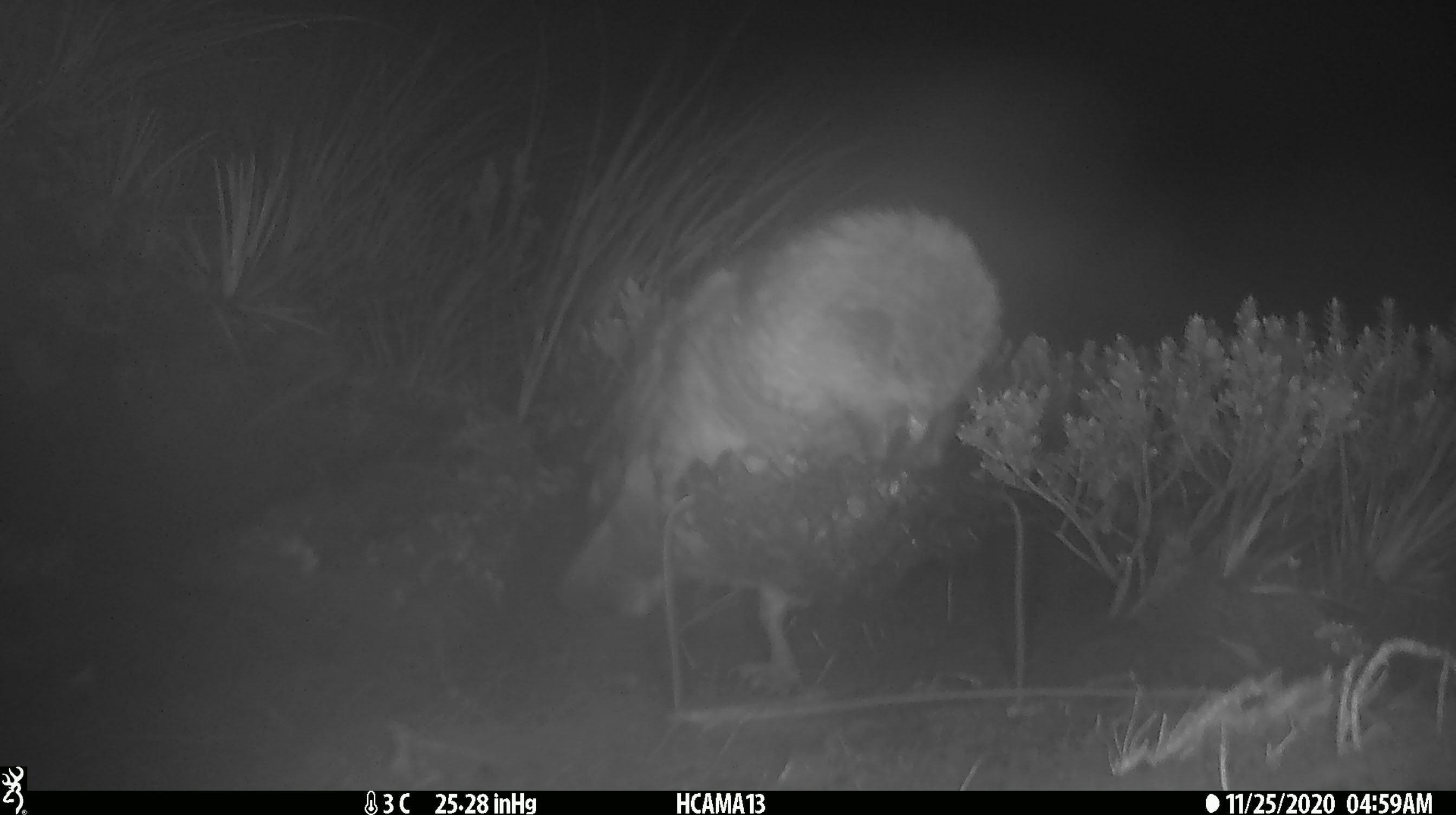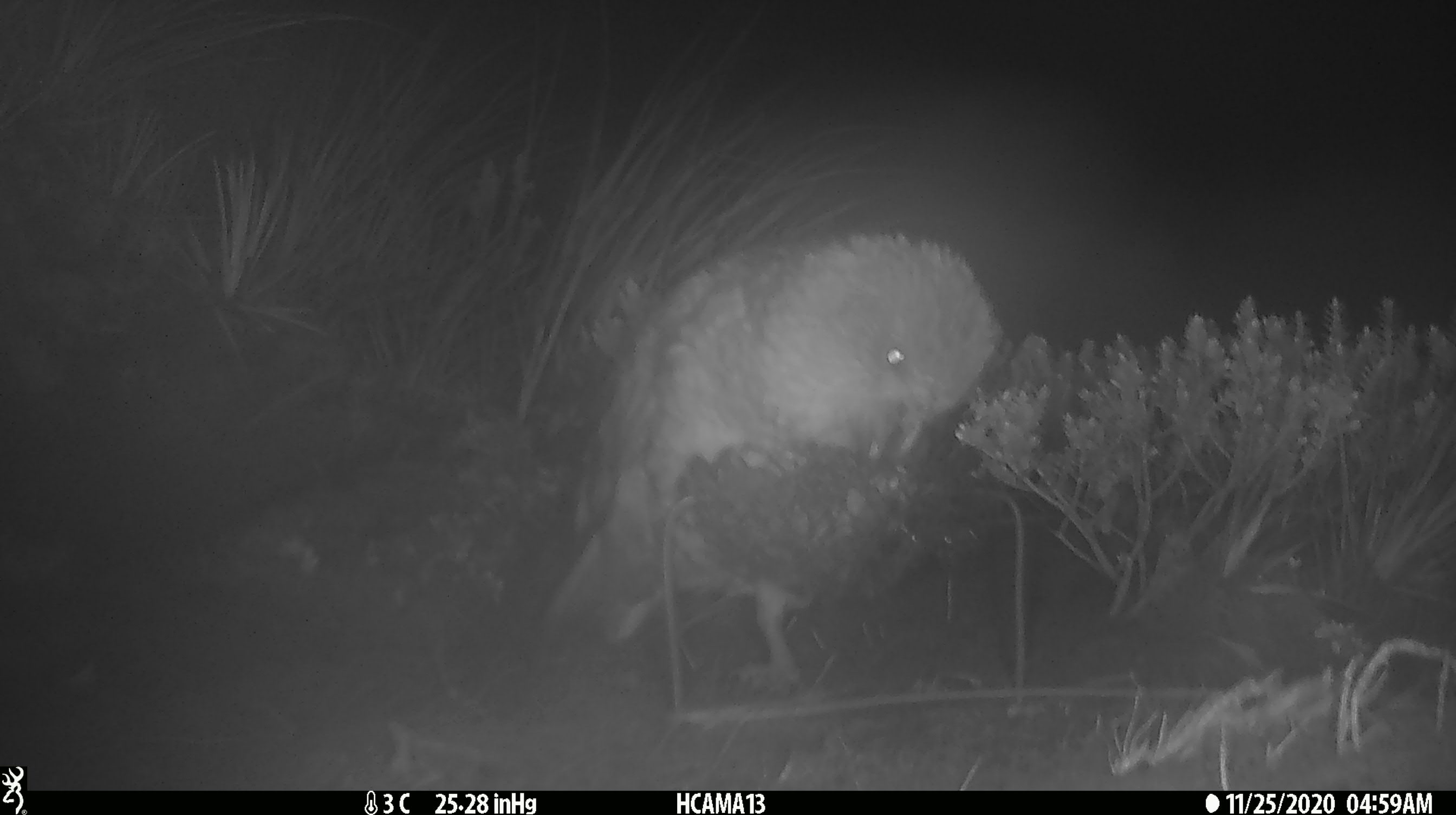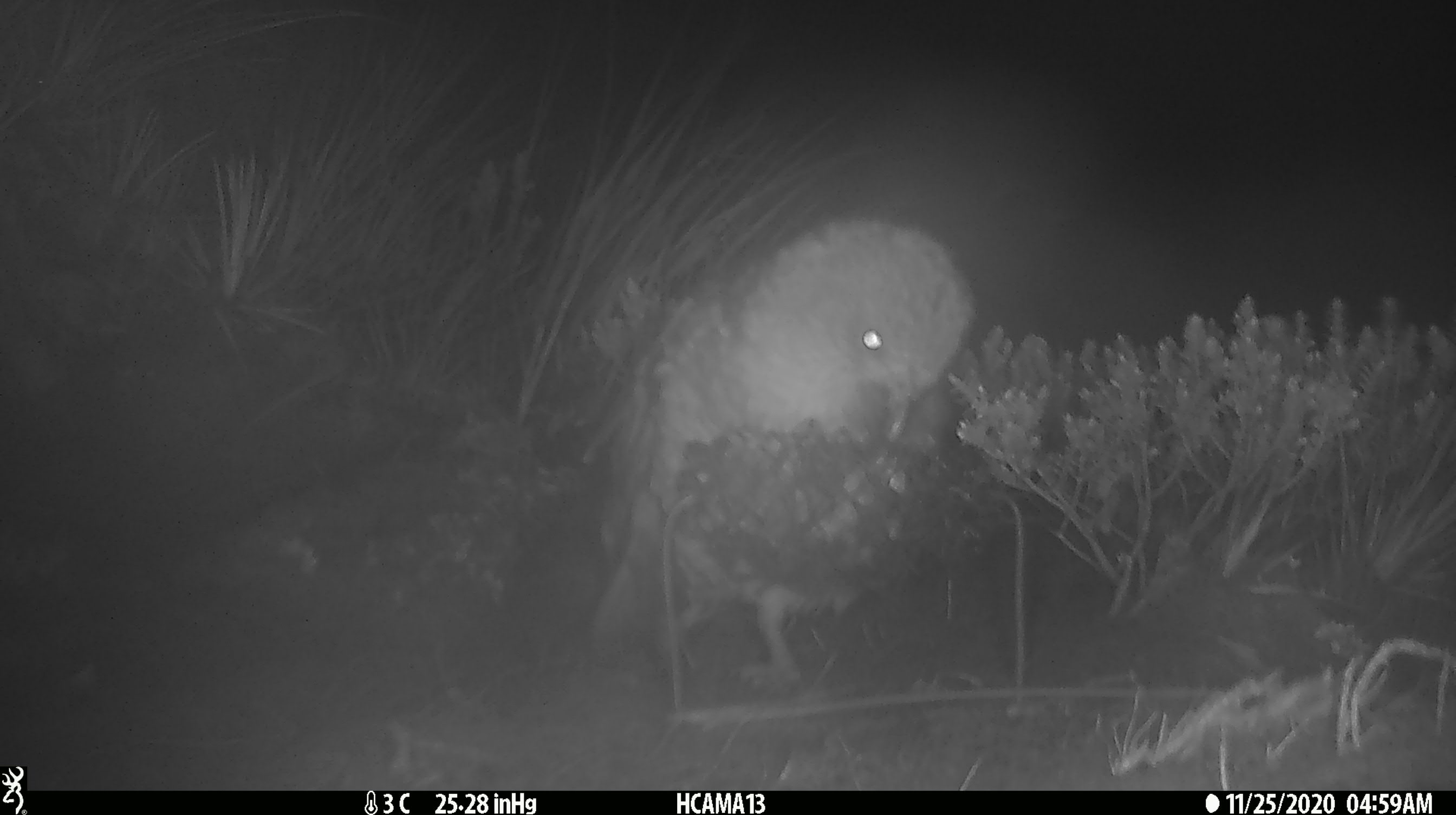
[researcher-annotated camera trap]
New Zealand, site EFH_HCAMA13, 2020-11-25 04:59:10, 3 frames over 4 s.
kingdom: Animalia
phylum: Chordata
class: Aves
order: Psittaciformes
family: Strigopidae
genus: Nestor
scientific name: Nestor notabilis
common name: kea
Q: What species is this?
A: Kea (Nestor notabilis).